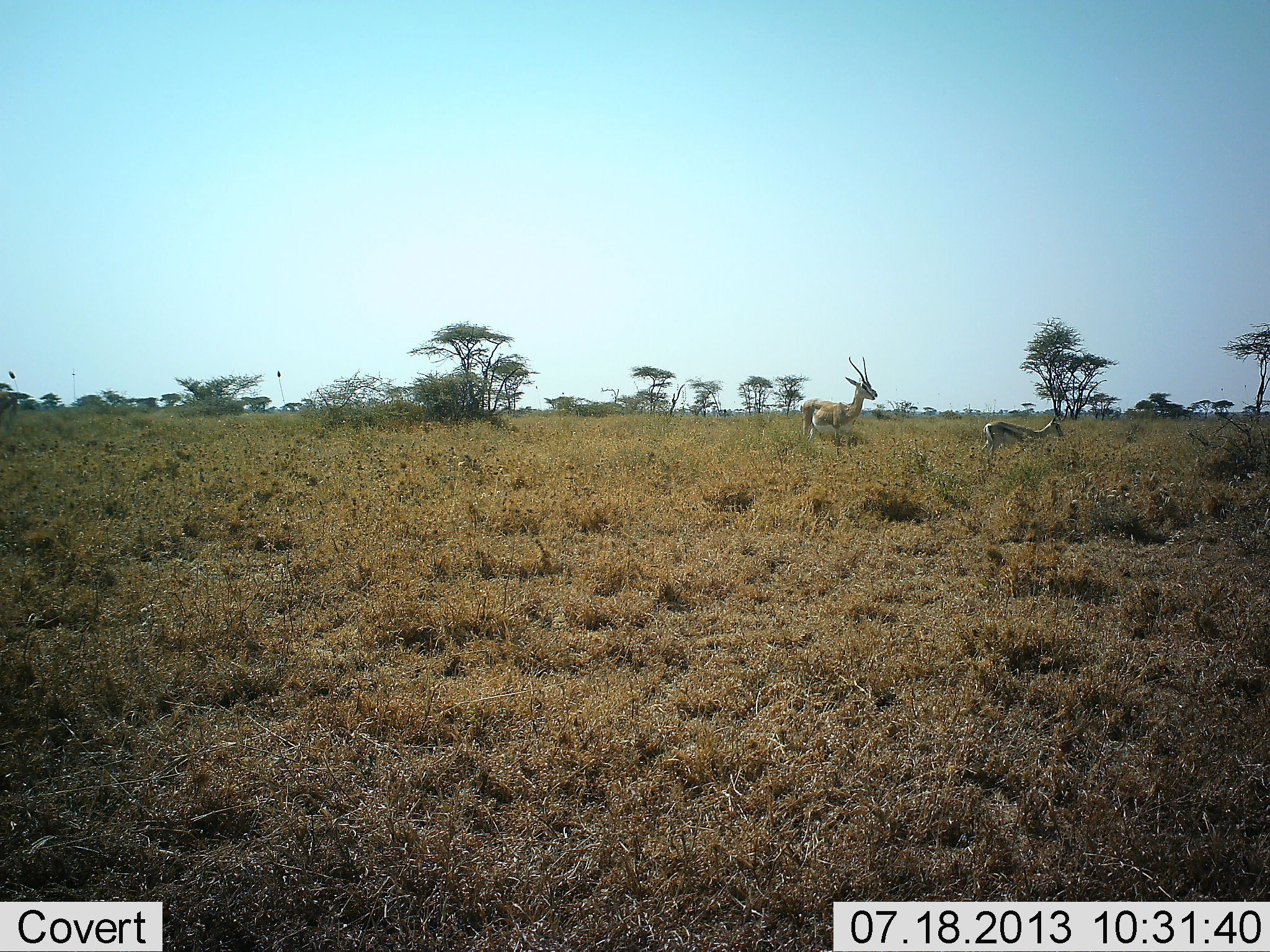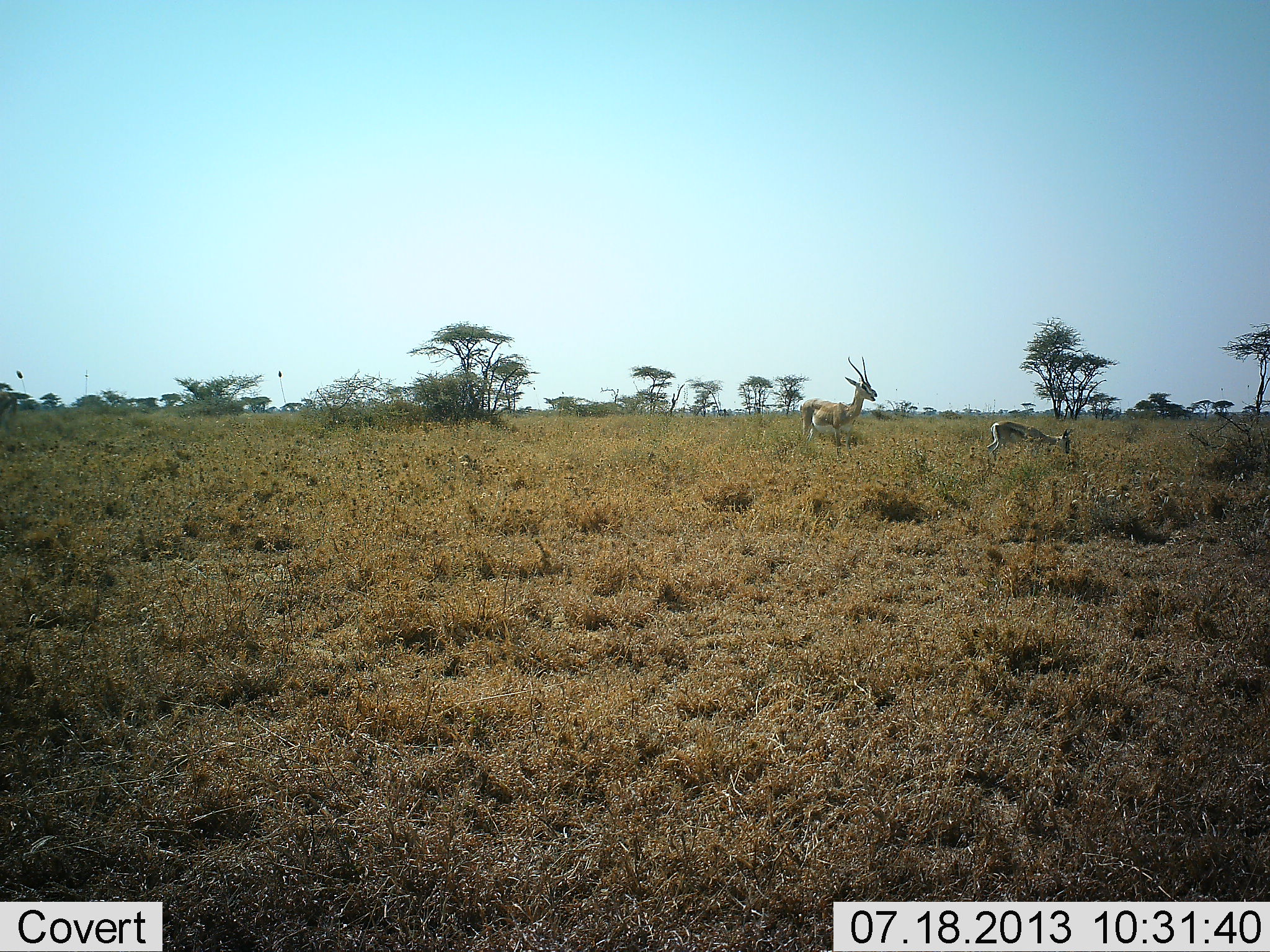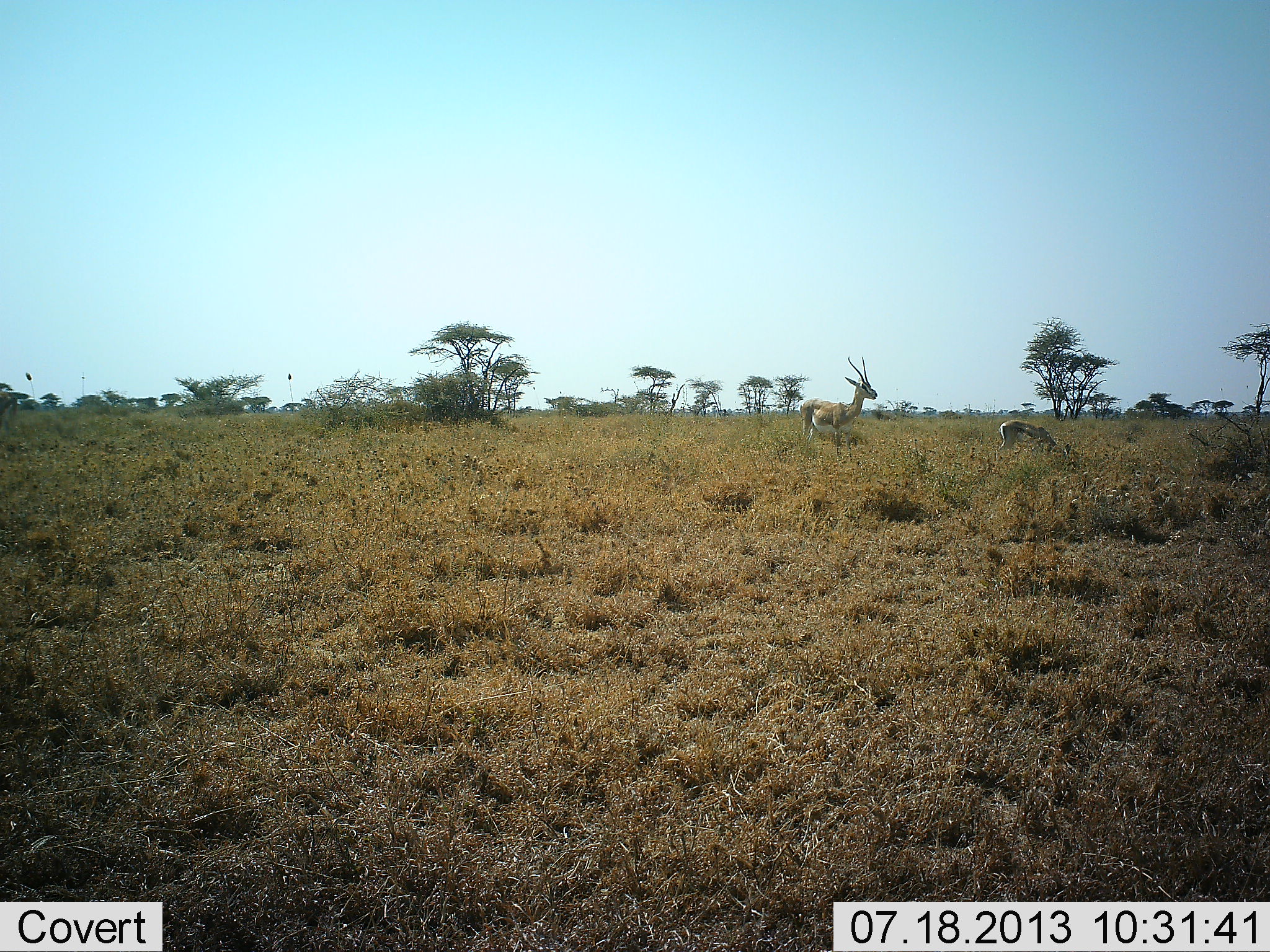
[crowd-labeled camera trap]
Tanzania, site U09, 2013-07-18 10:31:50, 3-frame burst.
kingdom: Animalia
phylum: Chordata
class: Mammalia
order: Artiodactyla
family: Bovidae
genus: Eudorcas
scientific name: Eudorcas thomsonii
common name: thomson's gazelle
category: gazellethomsons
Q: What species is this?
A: Gazellethomsons (thomson's gazelle) (Eudorcas thomsonii).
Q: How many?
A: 2.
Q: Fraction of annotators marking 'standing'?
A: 75%.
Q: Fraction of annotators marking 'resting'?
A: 0%.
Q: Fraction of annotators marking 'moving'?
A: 6%.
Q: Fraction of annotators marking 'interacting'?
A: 0%.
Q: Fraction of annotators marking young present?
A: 0%.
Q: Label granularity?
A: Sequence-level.